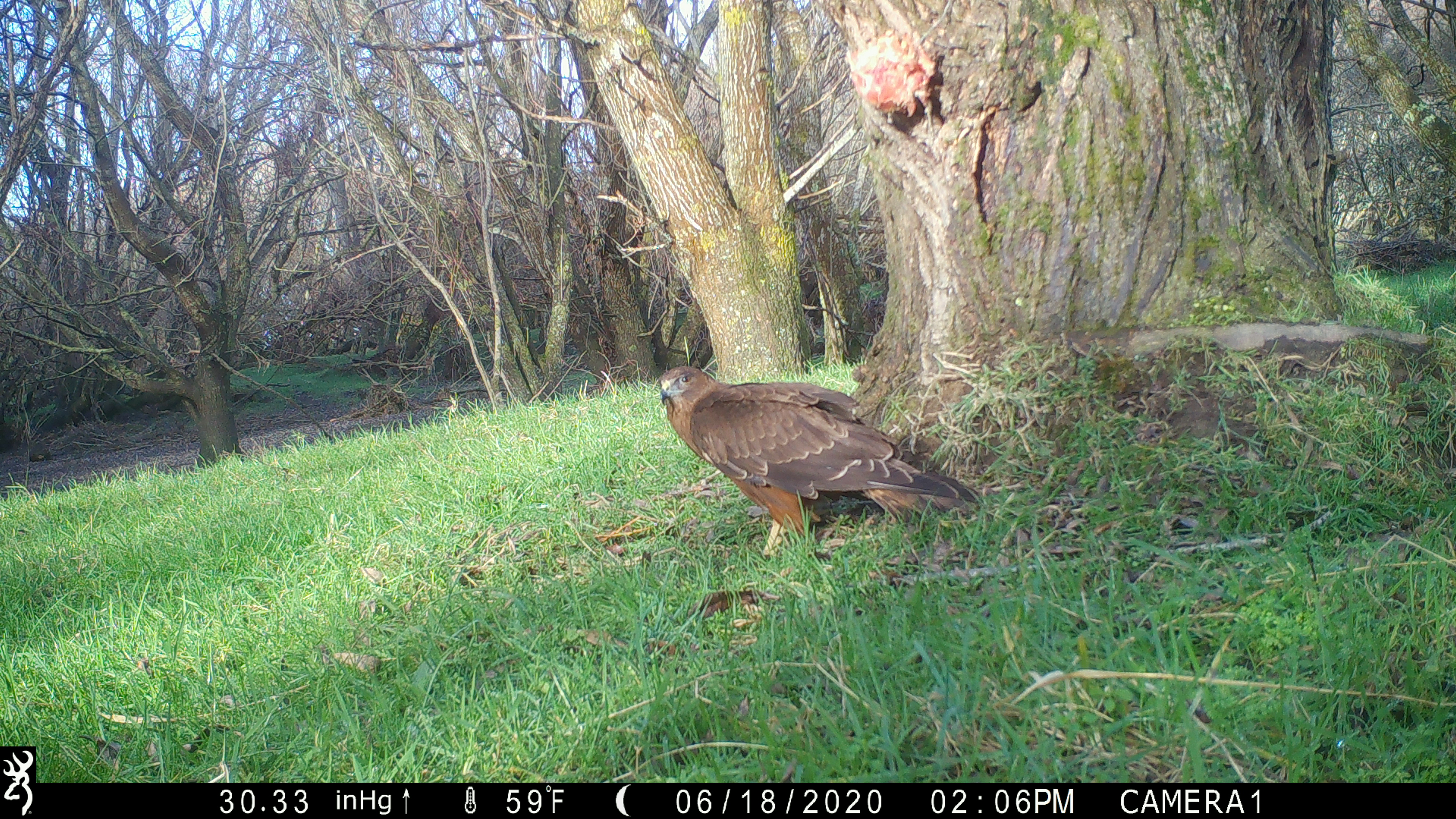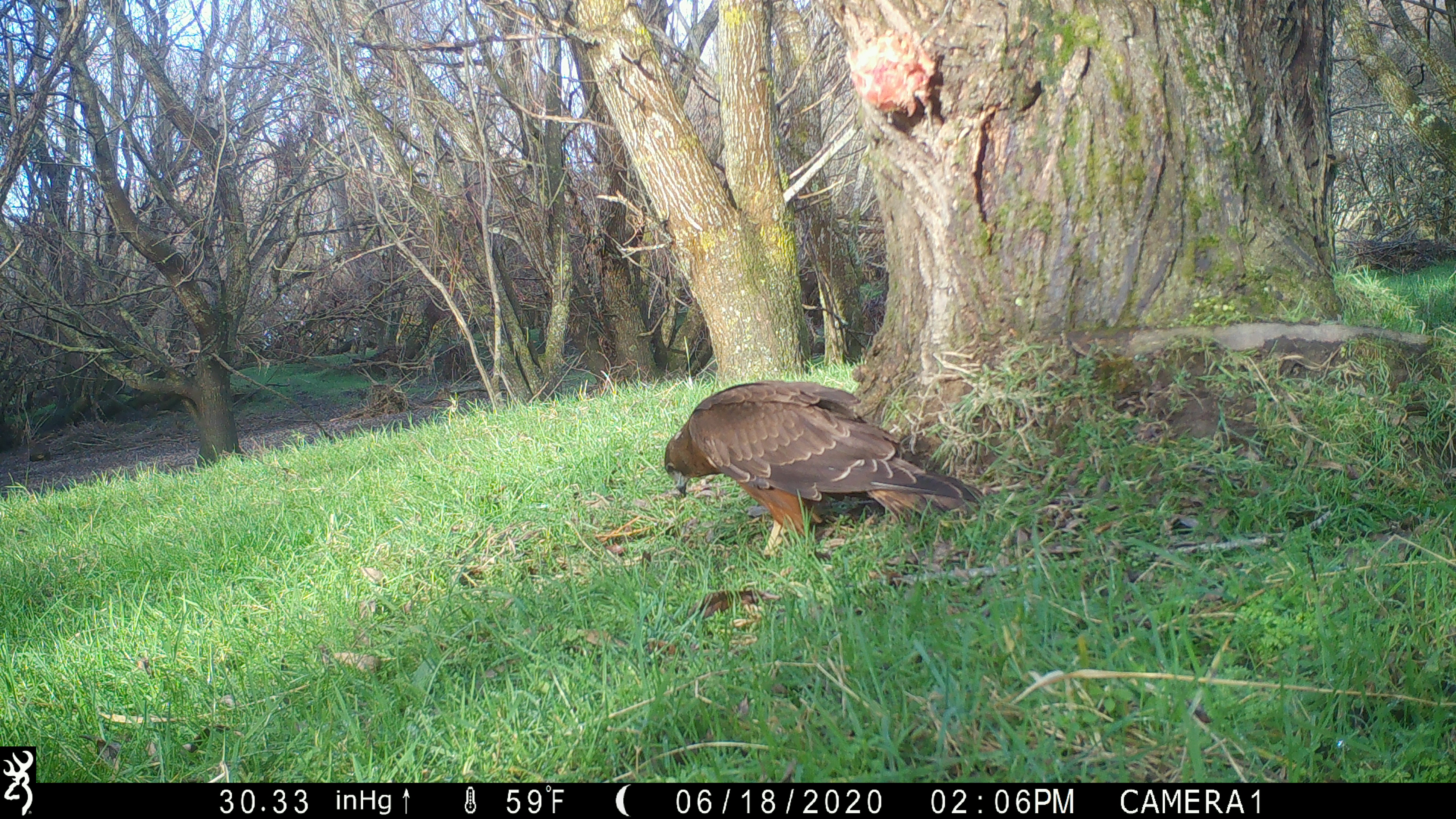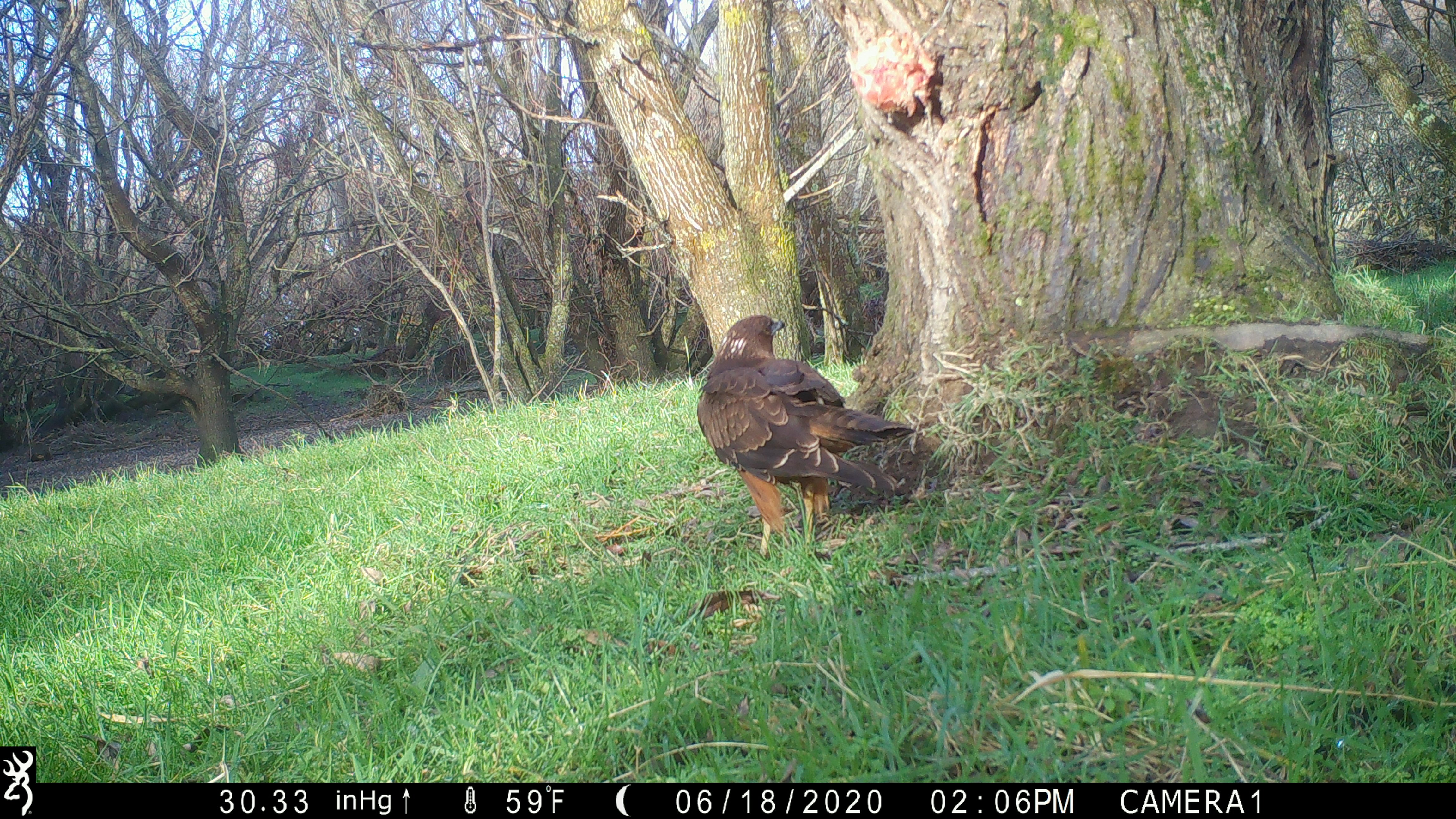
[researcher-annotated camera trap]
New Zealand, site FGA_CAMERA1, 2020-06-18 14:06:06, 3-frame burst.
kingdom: Animalia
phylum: Chordata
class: Aves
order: Accipitriformes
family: Accipitridae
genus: Circus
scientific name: Circus approximans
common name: swamp harrier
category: harrier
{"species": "harrier (swamp harrier) (Circus approximans)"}